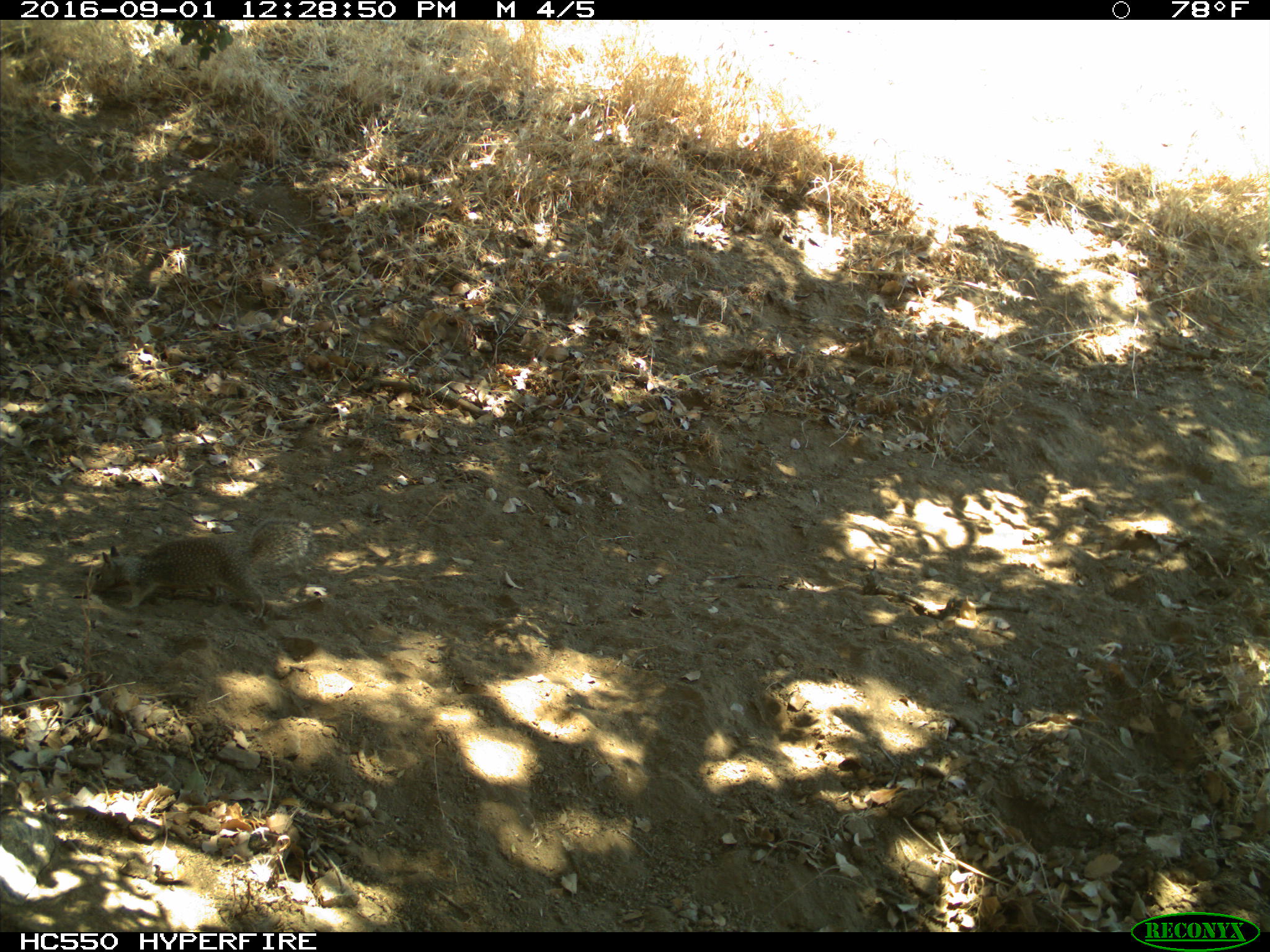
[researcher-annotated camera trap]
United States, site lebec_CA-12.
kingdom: Animalia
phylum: Chordata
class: Mammalia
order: Rodentia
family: Sciuridae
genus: Otospermophilus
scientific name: Otospermophilus beecheyi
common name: california ground squirrel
Otospermophilus beecheyi (california ground squirrel).